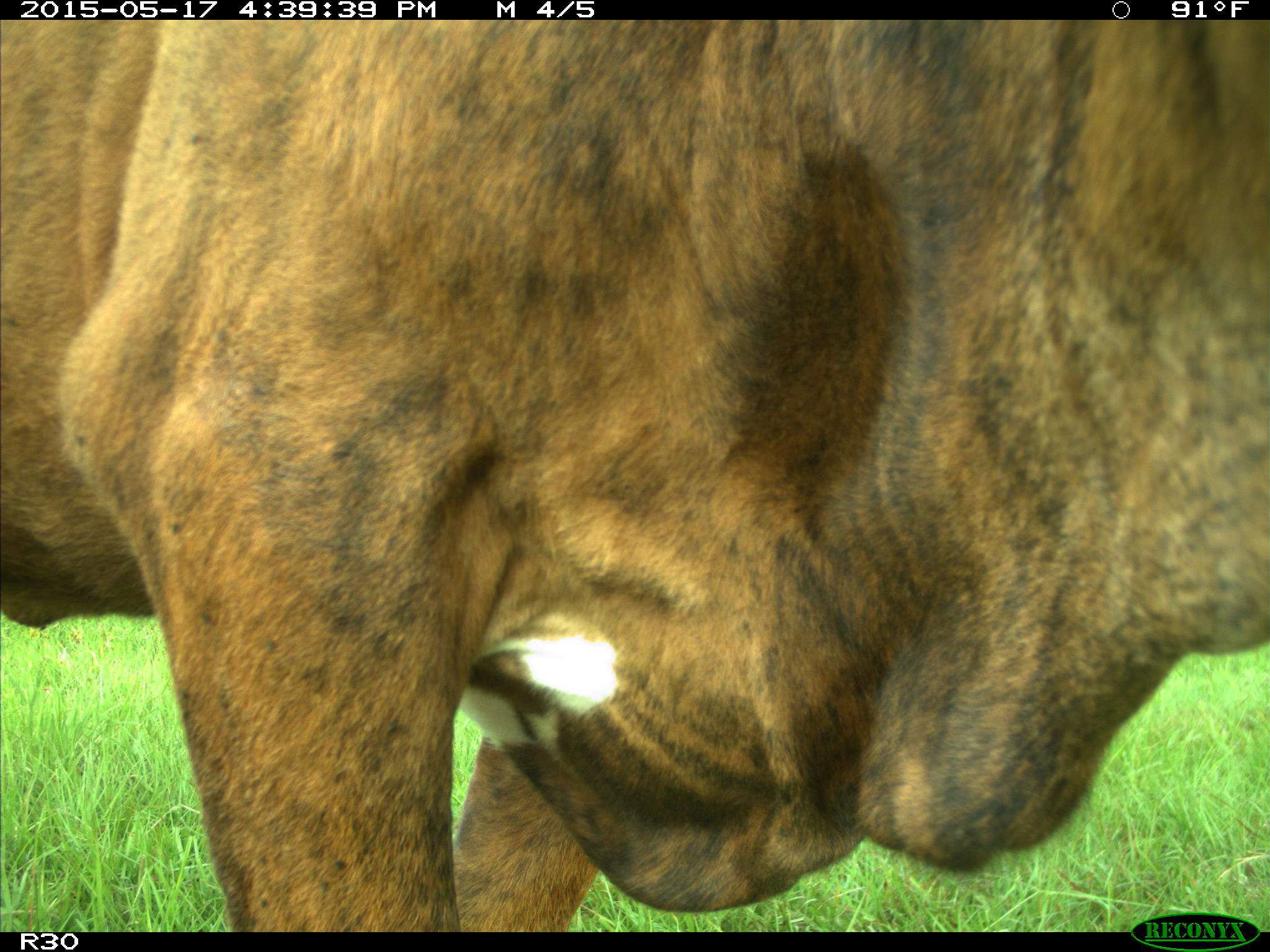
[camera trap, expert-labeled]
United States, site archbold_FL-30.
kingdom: Animalia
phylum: Chordata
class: Mammalia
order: Artiodactyla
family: Bovidae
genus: Bos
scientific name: Bos taurus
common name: domestic cow